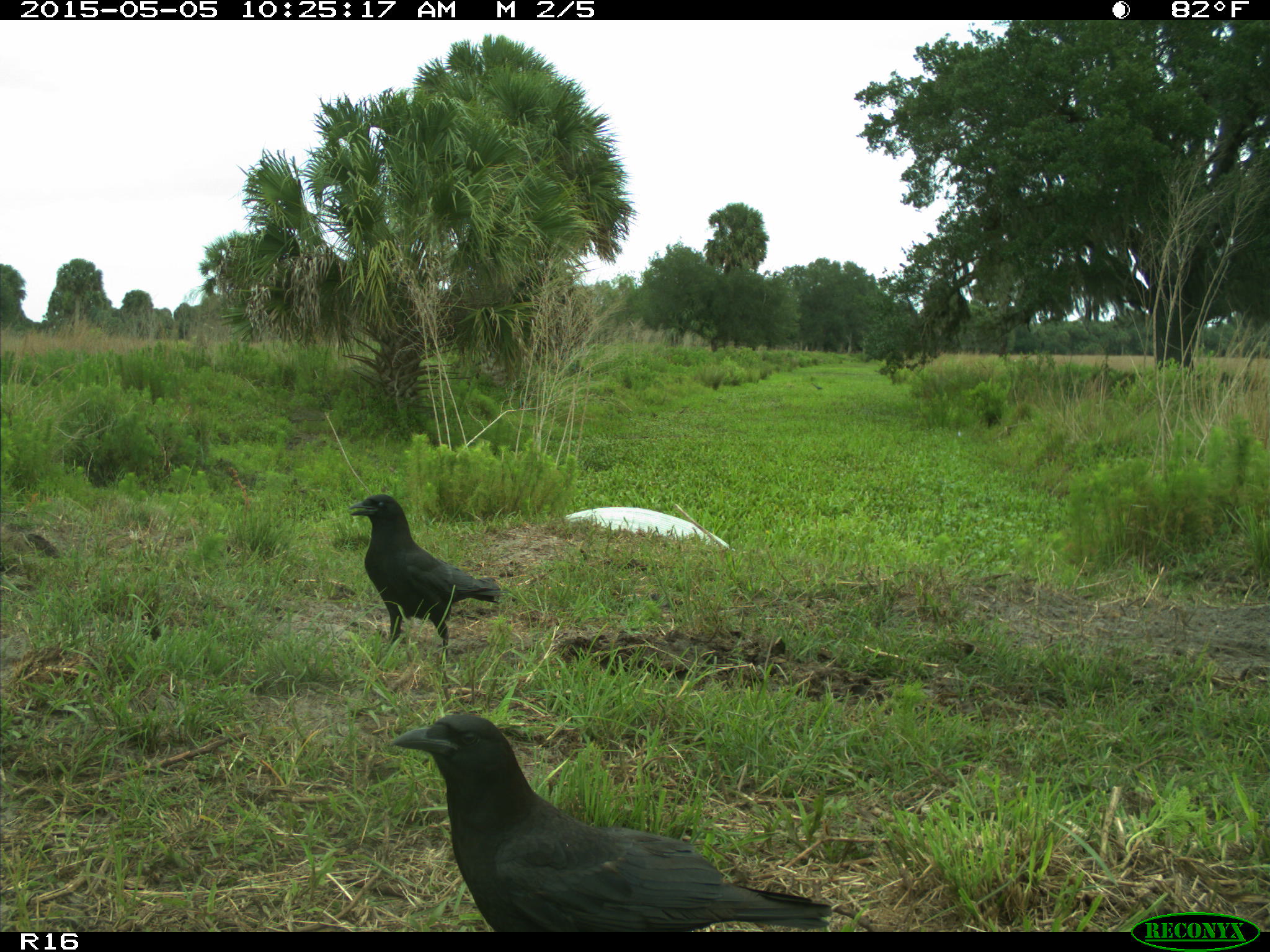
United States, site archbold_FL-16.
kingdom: Animalia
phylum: Chordata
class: Mammalia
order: Artiodactyla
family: Bovidae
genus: Bos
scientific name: Bos taurus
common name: domestic cow